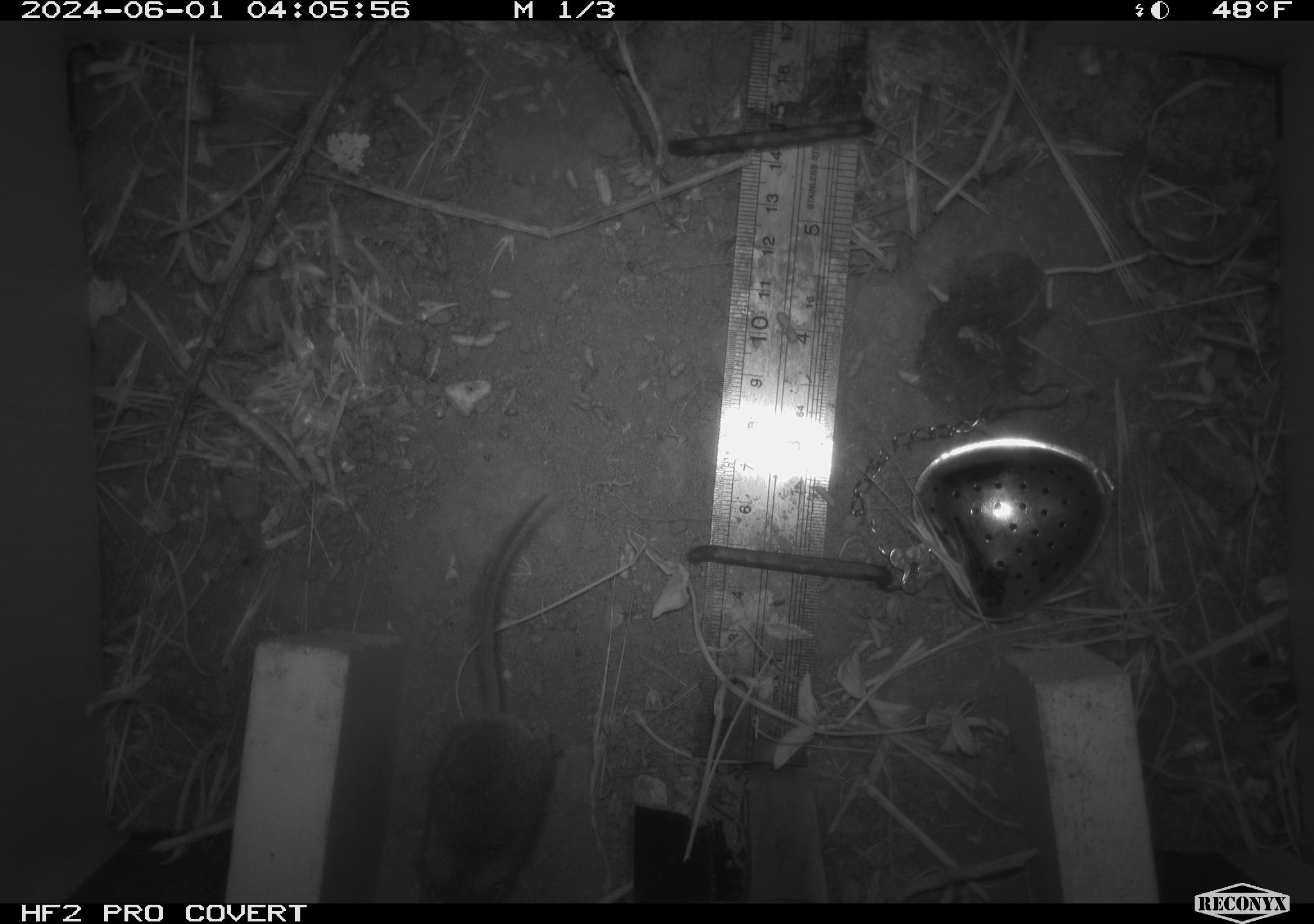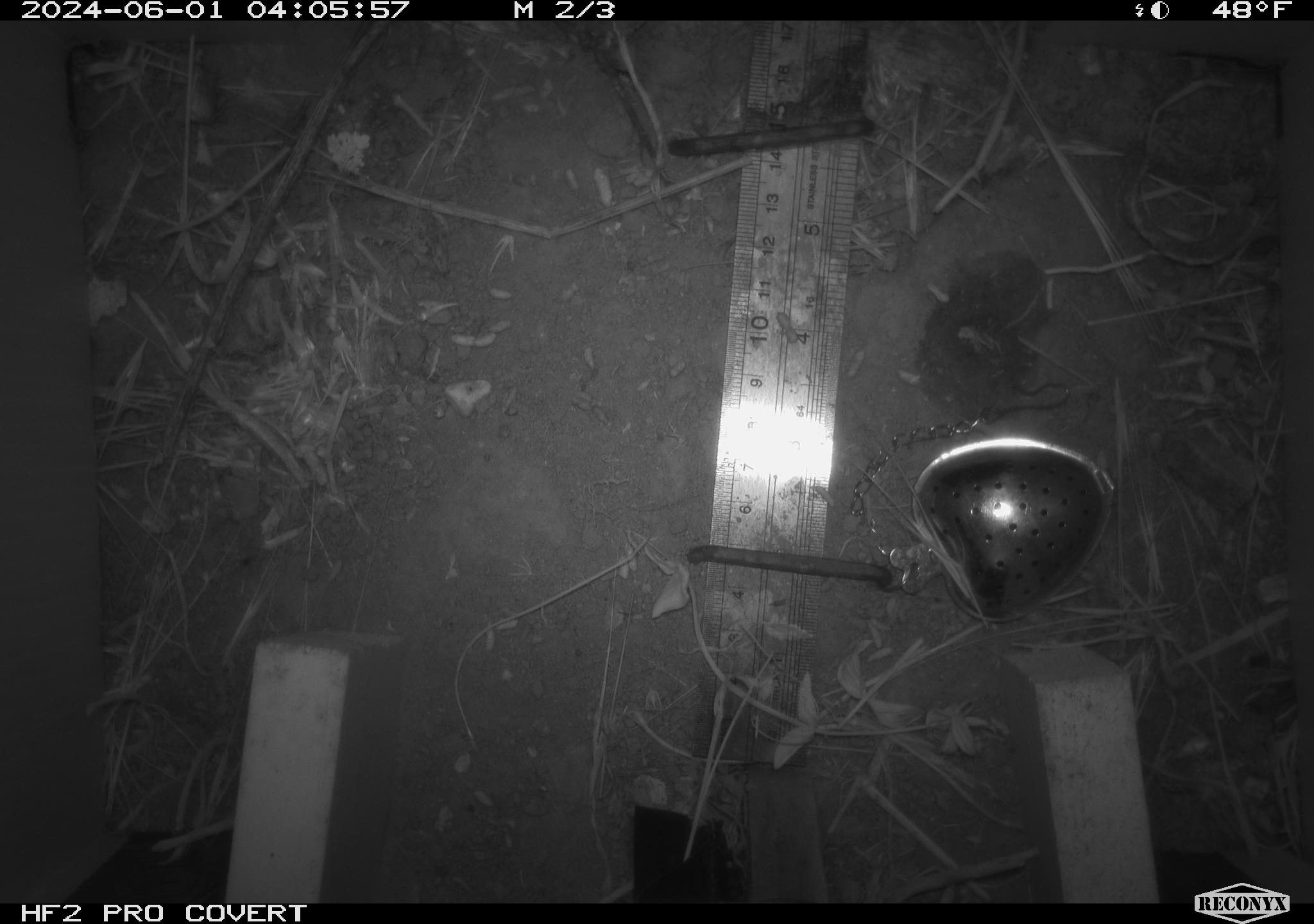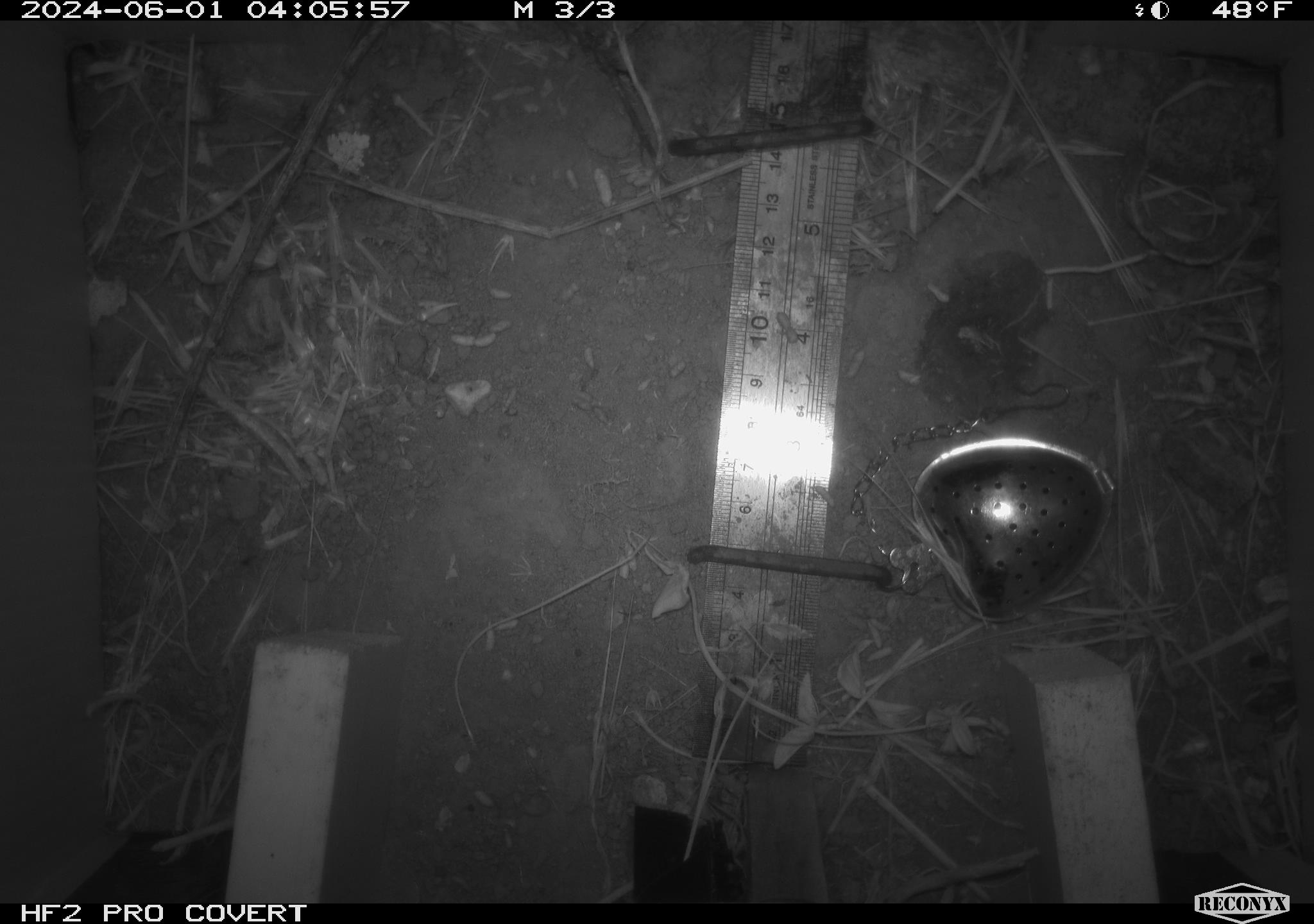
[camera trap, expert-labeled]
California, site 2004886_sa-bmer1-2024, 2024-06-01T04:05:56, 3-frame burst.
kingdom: Animalia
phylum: Chordata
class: Mammalia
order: Rodentia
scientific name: Rodentia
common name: mouse species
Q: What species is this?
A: Mouse species (Rodentia).